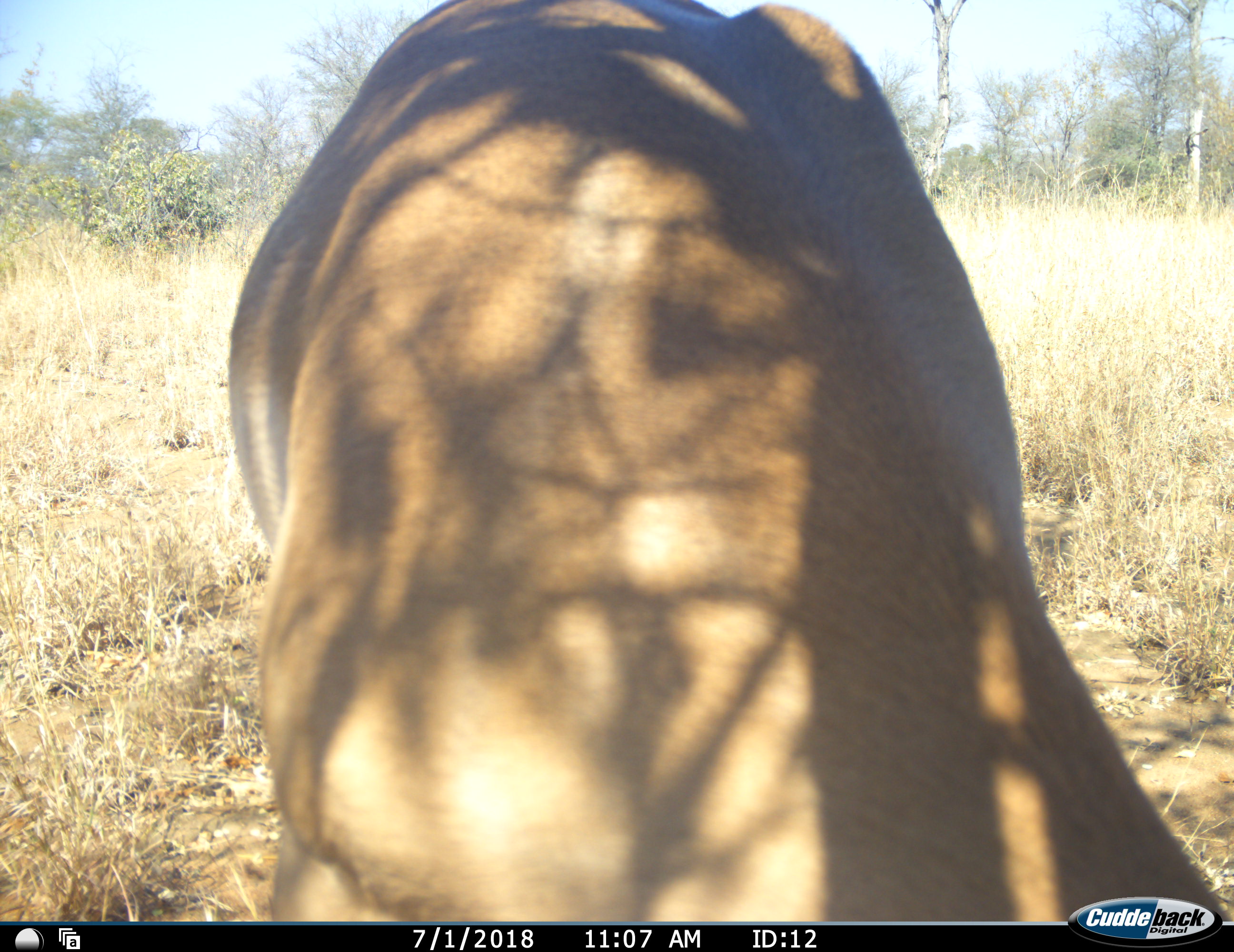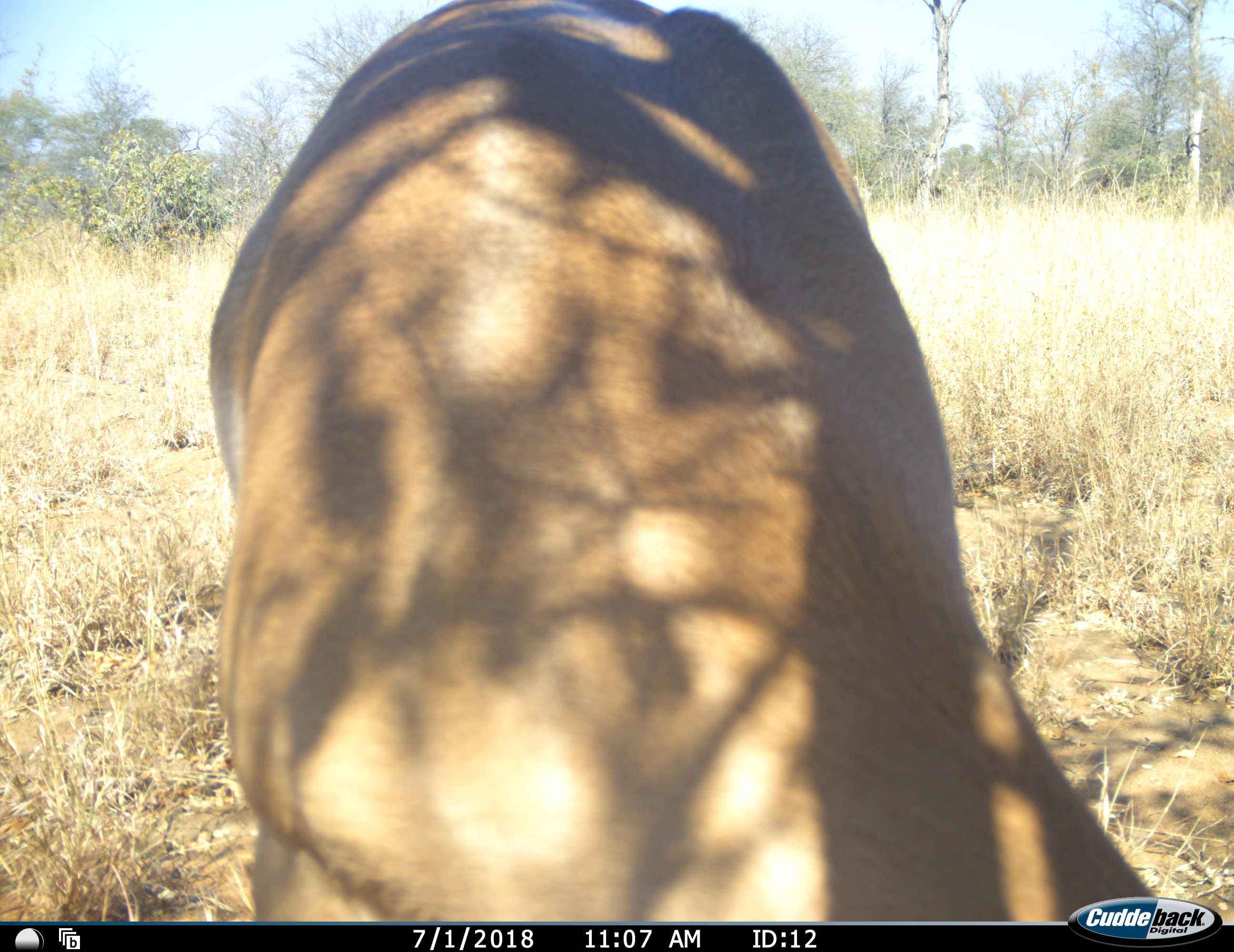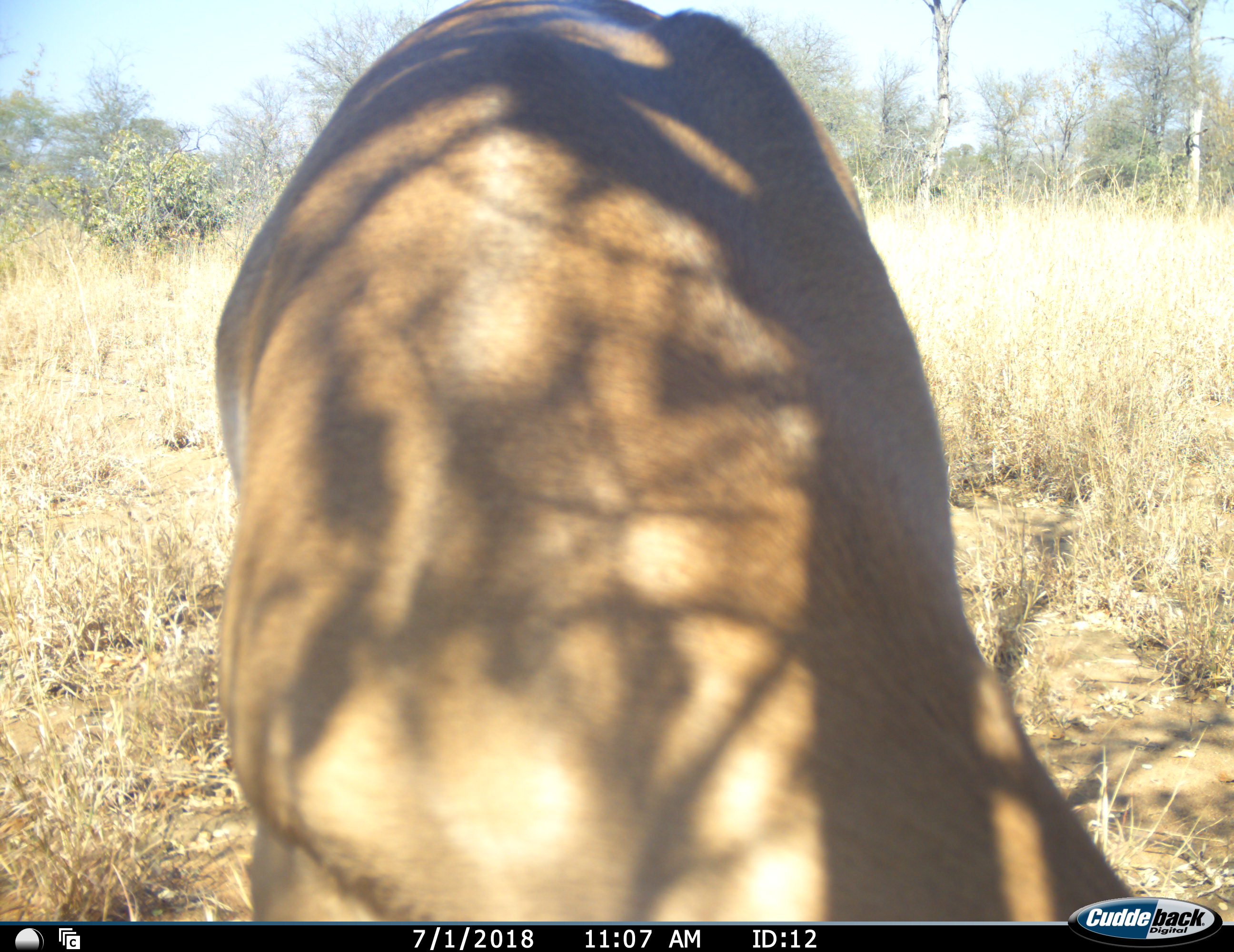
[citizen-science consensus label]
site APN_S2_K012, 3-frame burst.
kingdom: Animalia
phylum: Chordata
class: Mammalia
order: Artiodactyla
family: Bovidae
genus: Aepyceros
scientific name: Aepyceros melampus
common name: impala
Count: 1.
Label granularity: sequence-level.